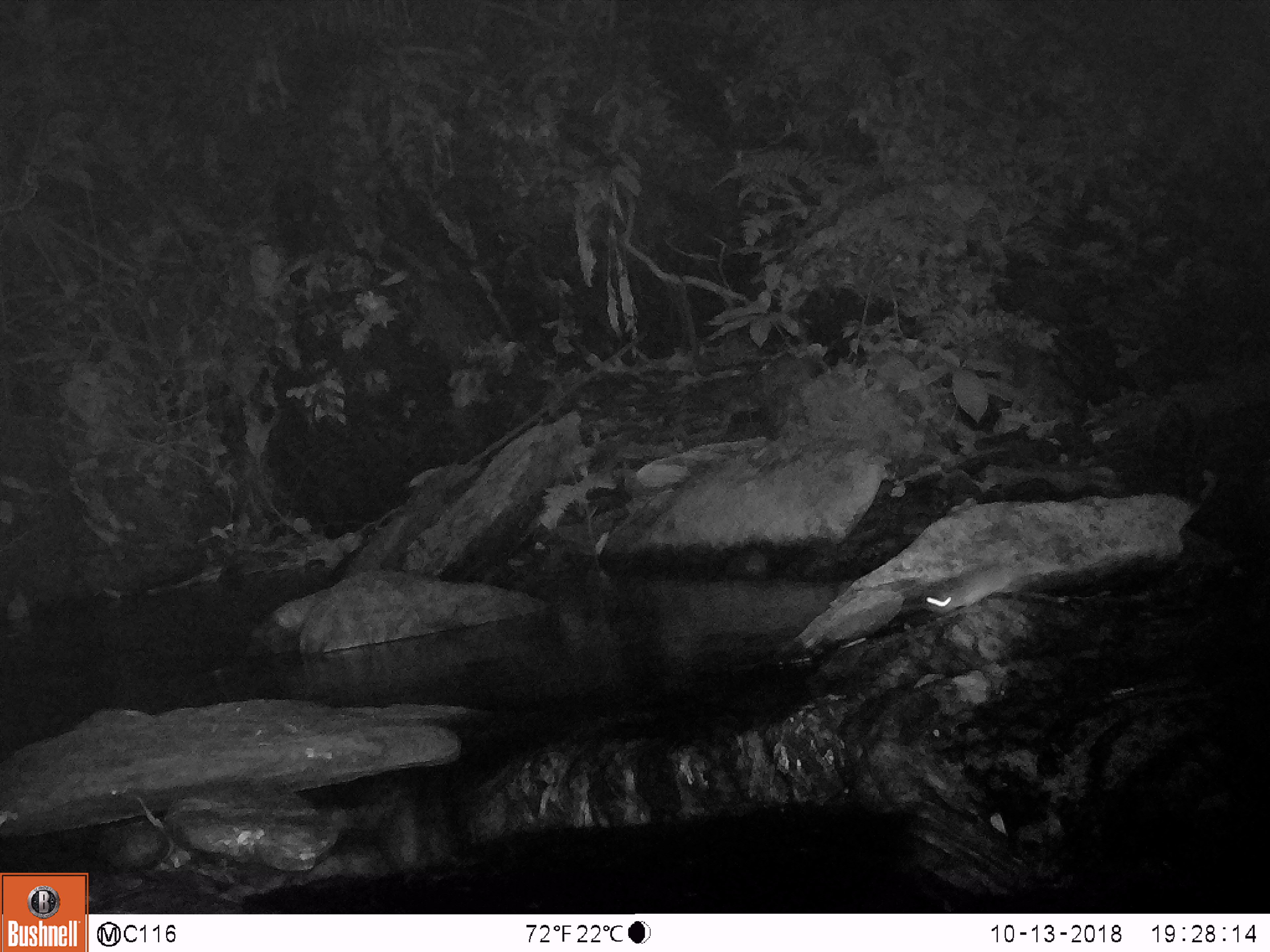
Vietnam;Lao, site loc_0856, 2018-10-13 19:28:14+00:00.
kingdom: Animalia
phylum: Chordata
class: Mammalia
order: Rodentia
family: Muridae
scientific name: Muridae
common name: old-world mice and rats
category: unidentified murid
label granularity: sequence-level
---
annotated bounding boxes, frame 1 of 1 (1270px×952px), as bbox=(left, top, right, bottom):
unidentified murid: bbox=(921, 550, 1044, 611)